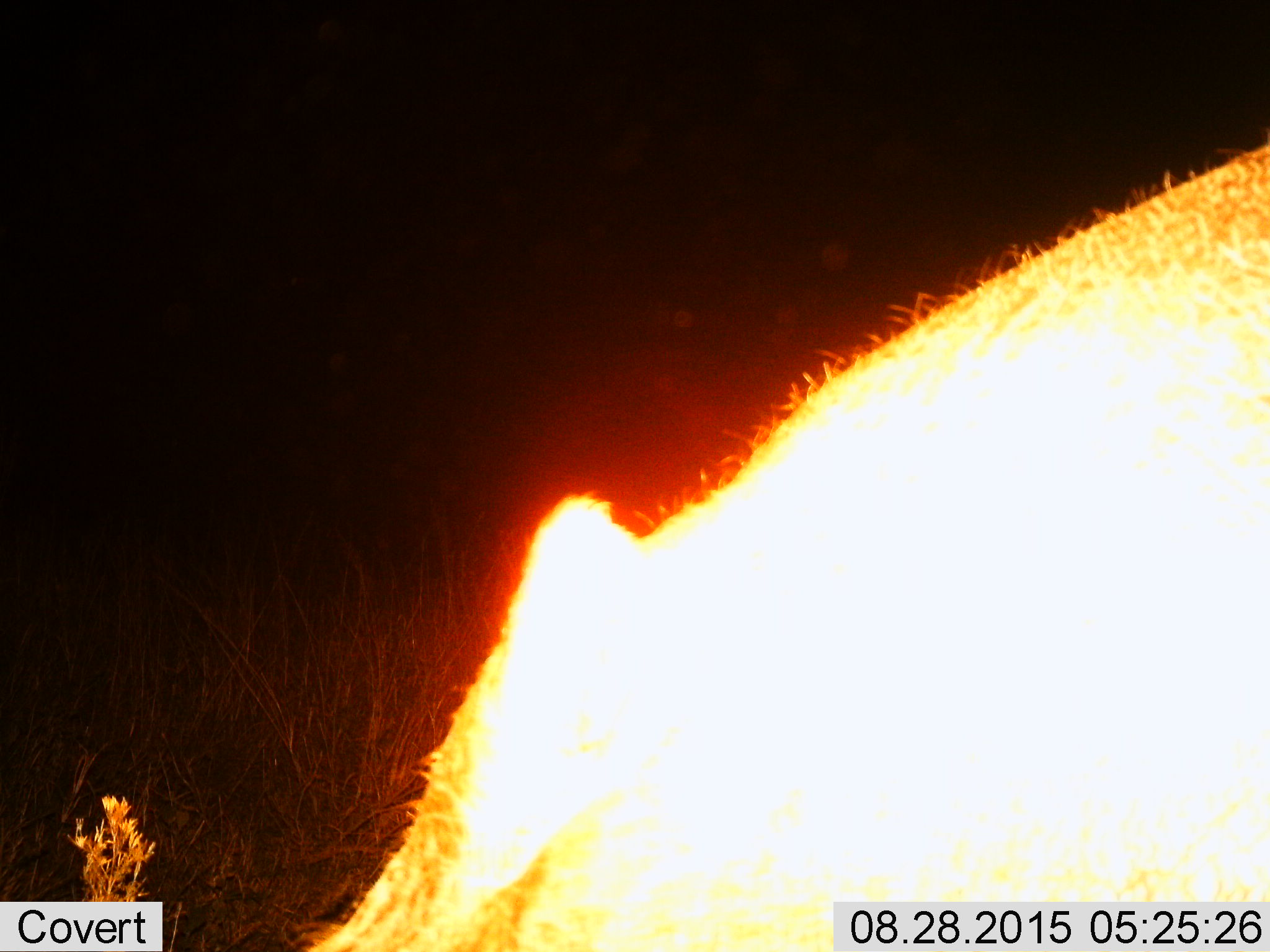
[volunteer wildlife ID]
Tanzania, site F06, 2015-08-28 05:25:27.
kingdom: Animalia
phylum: Chordata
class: Mammalia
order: Artiodactyla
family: Hippopotamidae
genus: Hippopotamus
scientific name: Hippopotamus amphibius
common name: hippopotamus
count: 1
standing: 67%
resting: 0%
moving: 0%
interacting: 0%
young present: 0%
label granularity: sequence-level